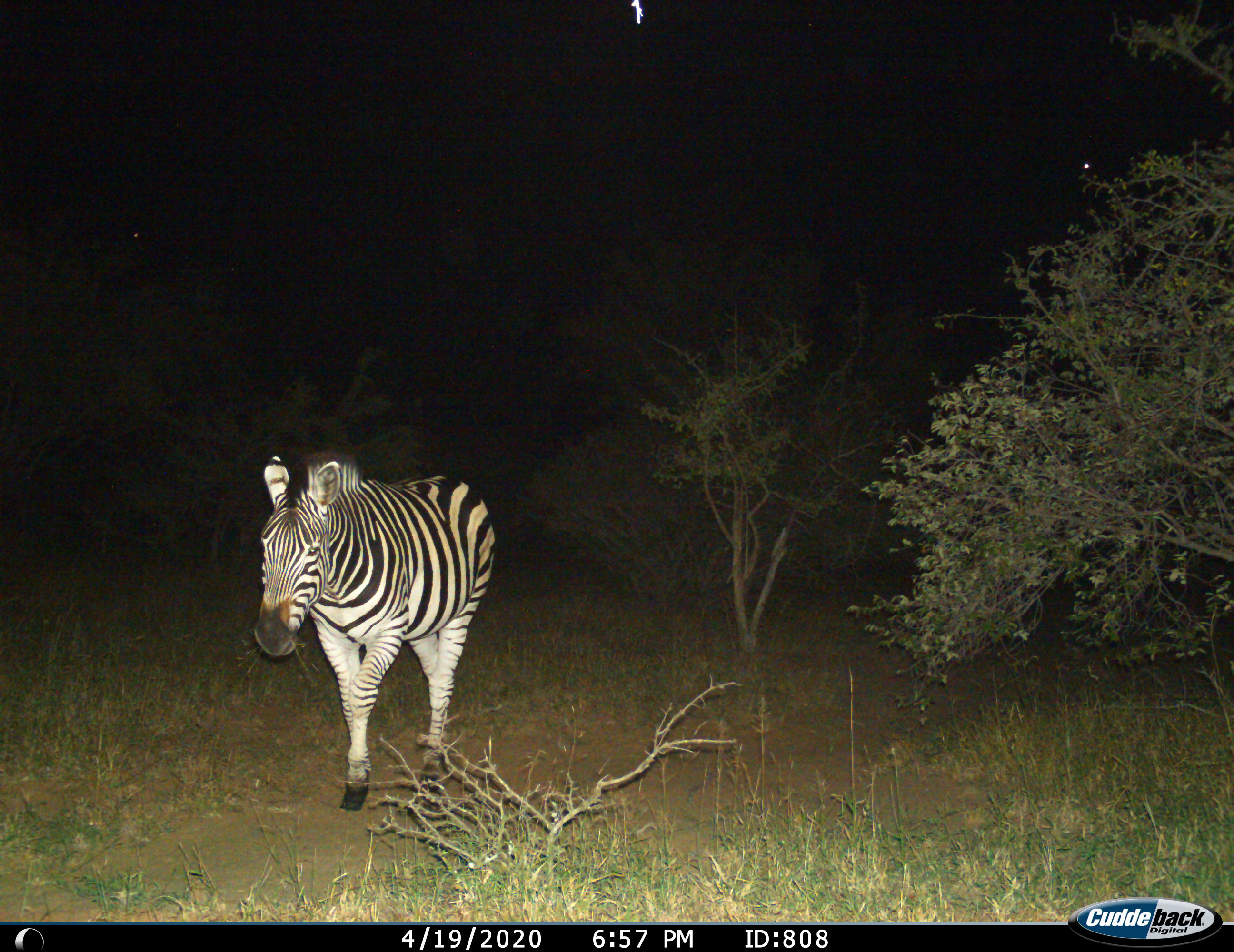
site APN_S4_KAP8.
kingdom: Animalia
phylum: Chordata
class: Mammalia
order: Perissodactyla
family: Equidae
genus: Equus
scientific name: Equus quagga burchellii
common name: burchell's zebra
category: zebraburchells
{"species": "zebraburchells (burchell's zebra) (Equus quagga burchellii)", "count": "1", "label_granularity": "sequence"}